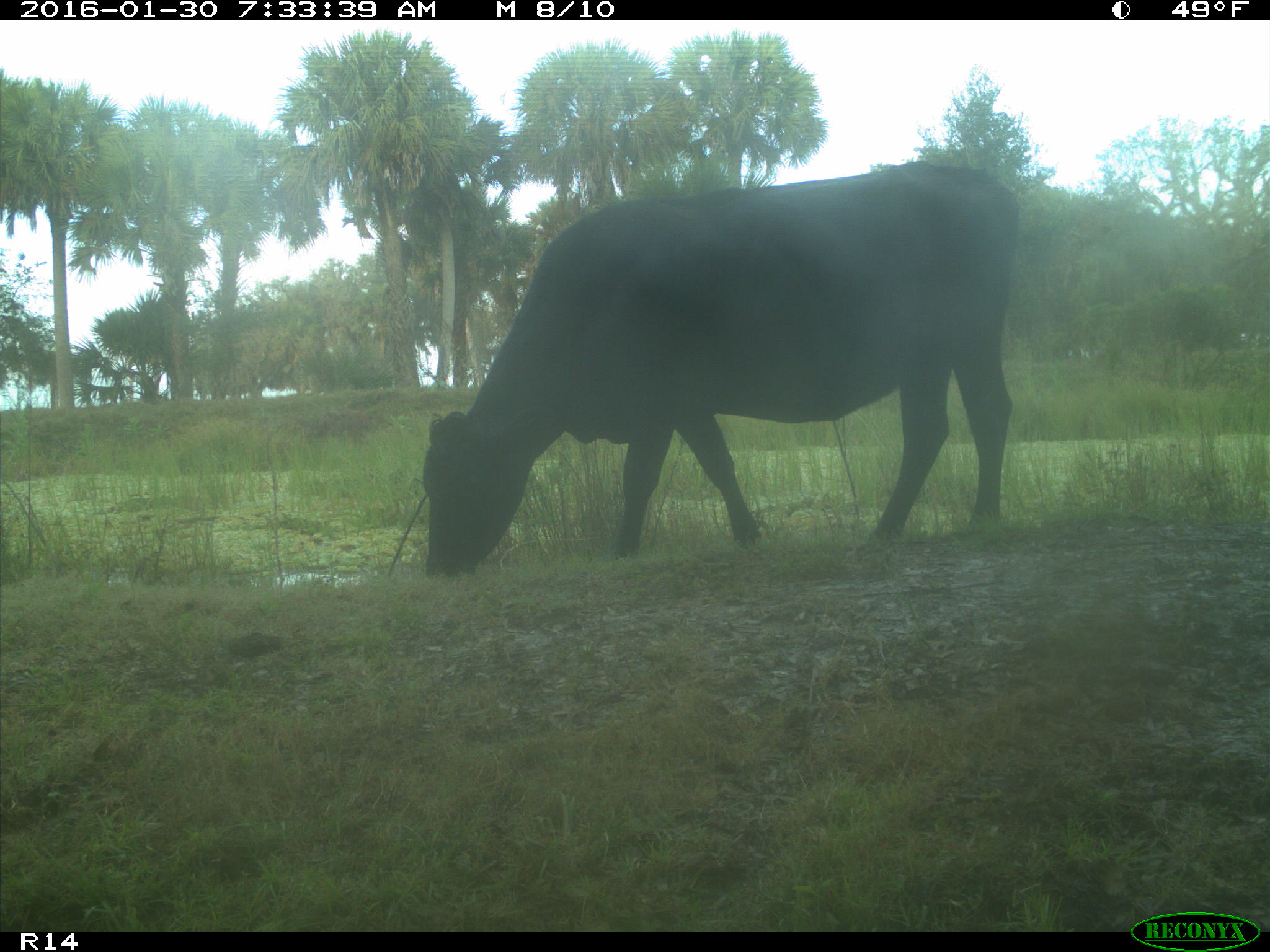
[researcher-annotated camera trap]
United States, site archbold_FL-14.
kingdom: Animalia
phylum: Chordata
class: Mammalia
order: Artiodactyla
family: Bovidae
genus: Bos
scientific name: Bos taurus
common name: domestic cow